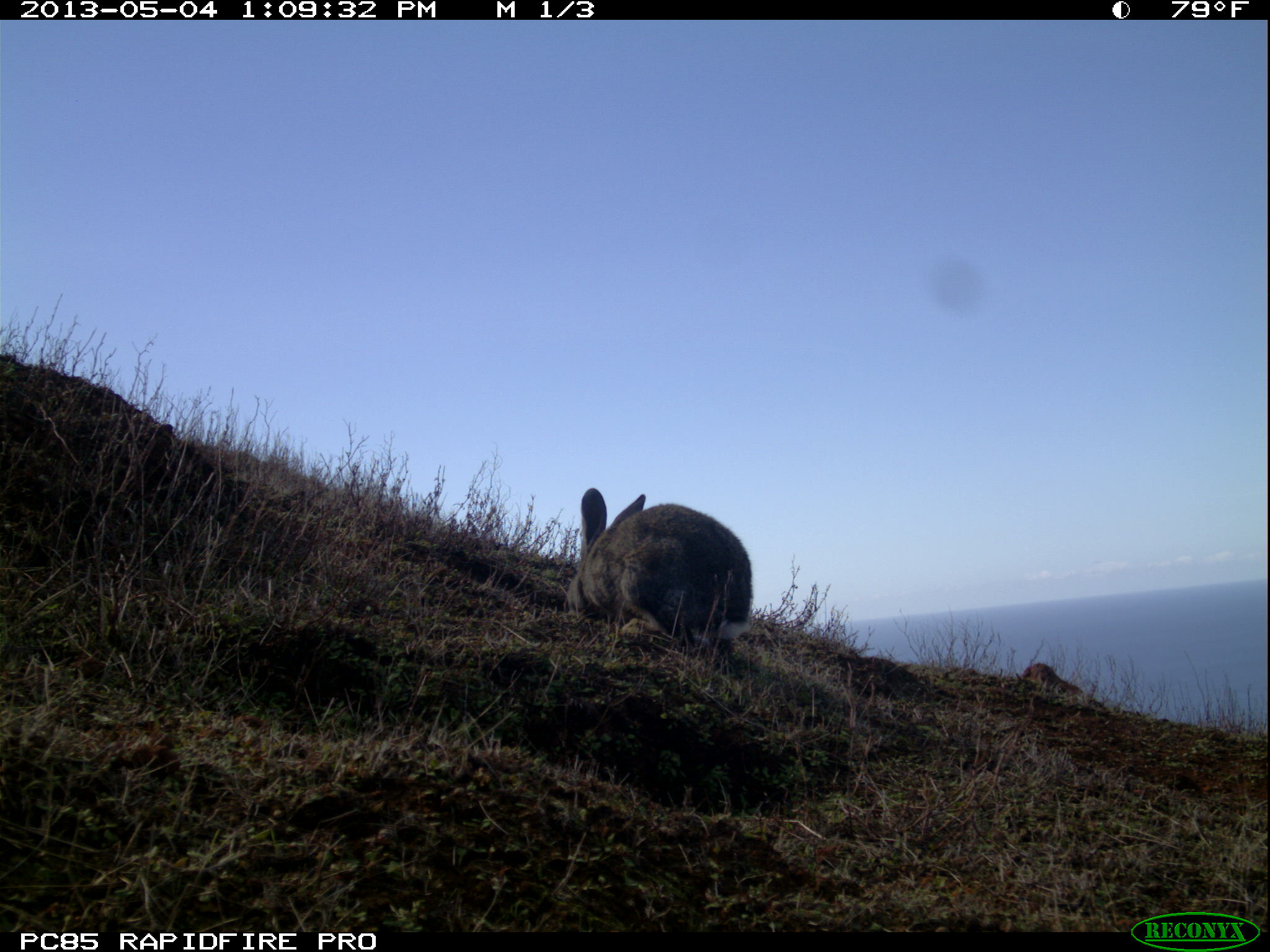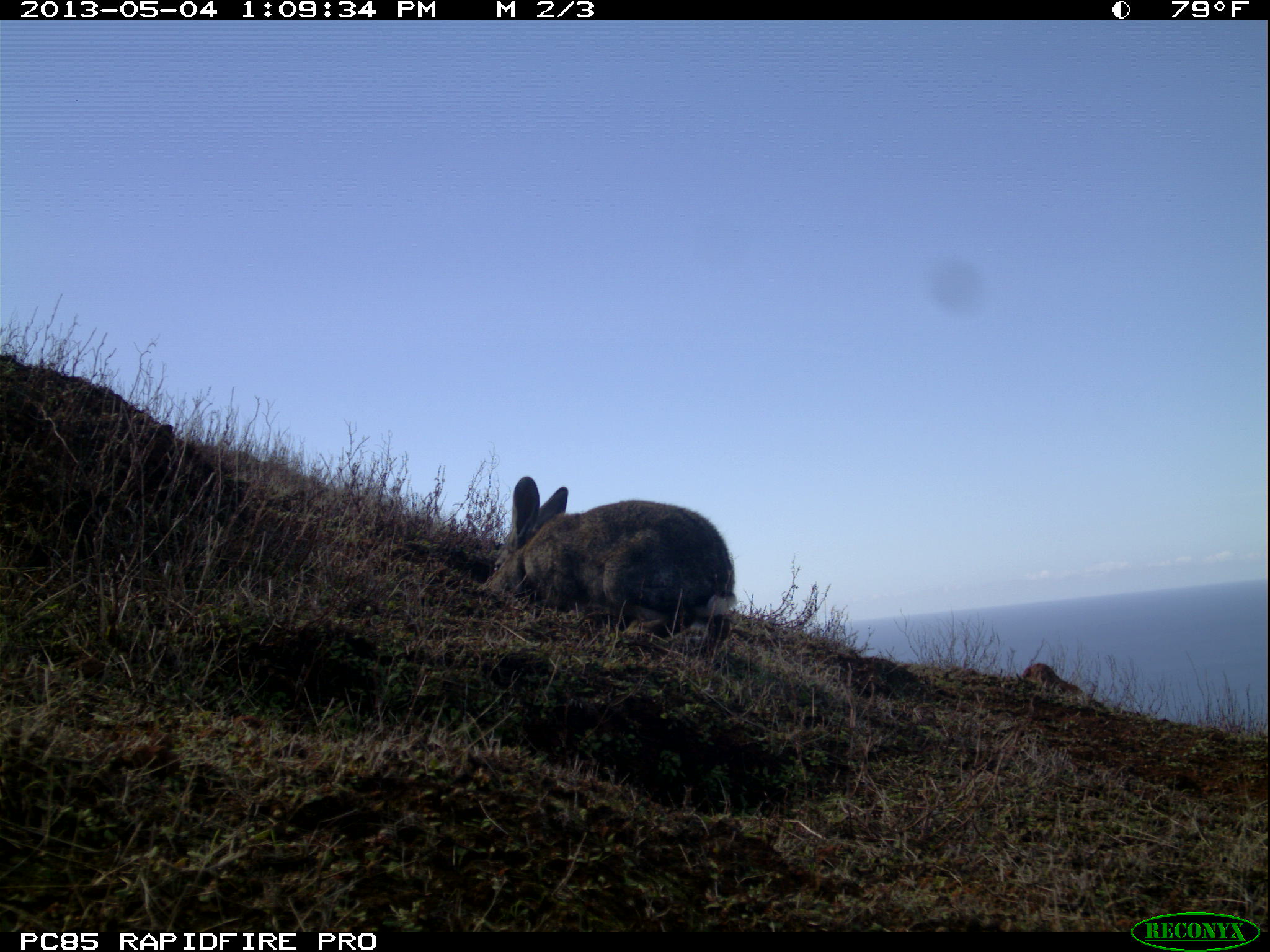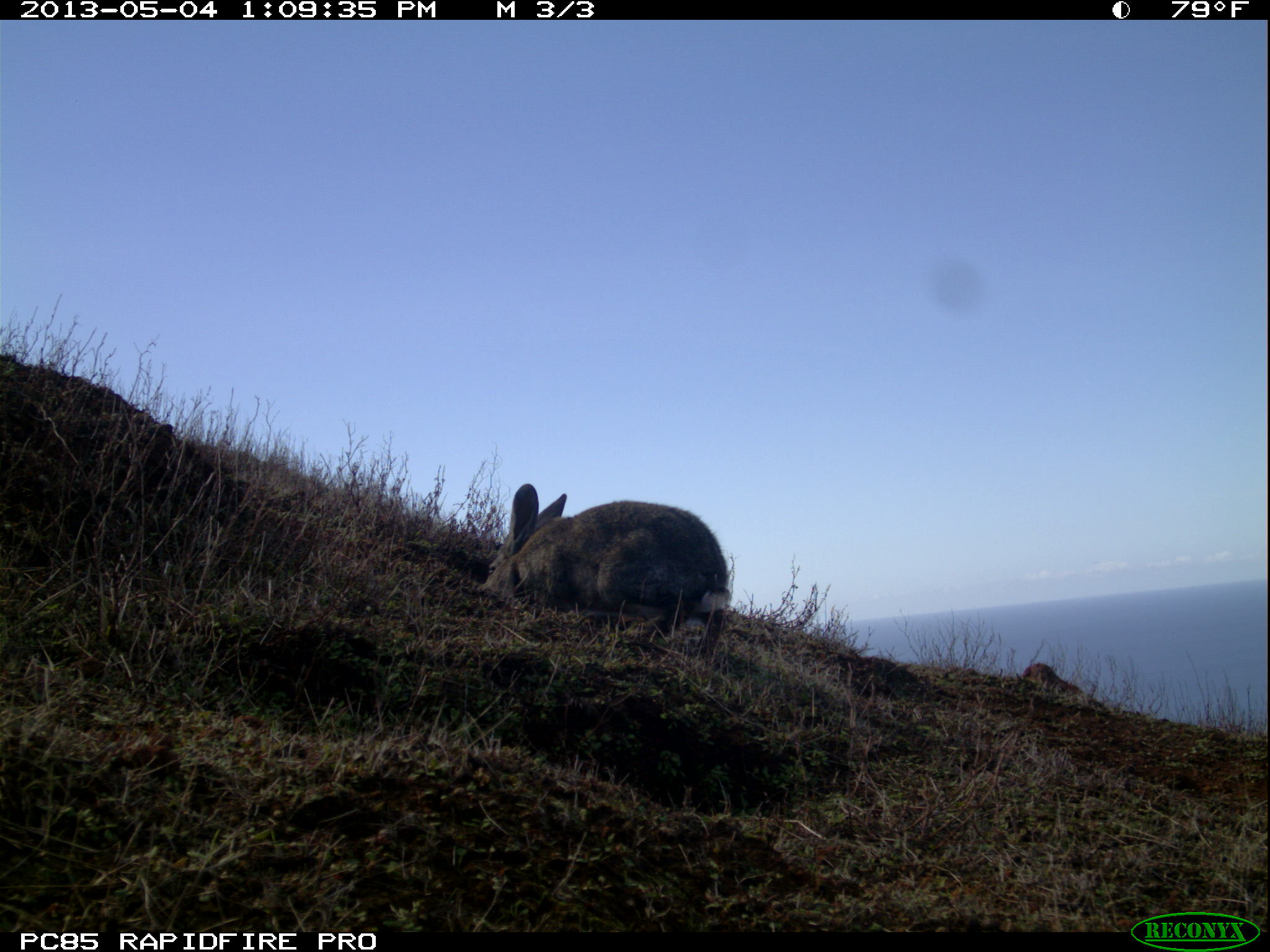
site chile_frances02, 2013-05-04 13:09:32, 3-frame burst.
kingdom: Animalia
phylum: Chordata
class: Mammalia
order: Lagomorpha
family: Leporidae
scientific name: Leporidae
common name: rabbits and hares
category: rabbit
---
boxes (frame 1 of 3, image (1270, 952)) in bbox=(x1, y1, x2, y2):
rabbit: bbox=(561, 489, 752, 659)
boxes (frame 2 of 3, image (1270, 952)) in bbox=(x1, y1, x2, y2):
rabbit: bbox=(476, 479, 733, 652)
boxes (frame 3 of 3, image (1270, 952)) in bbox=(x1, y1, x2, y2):
rabbit: bbox=(473, 483, 730, 663)